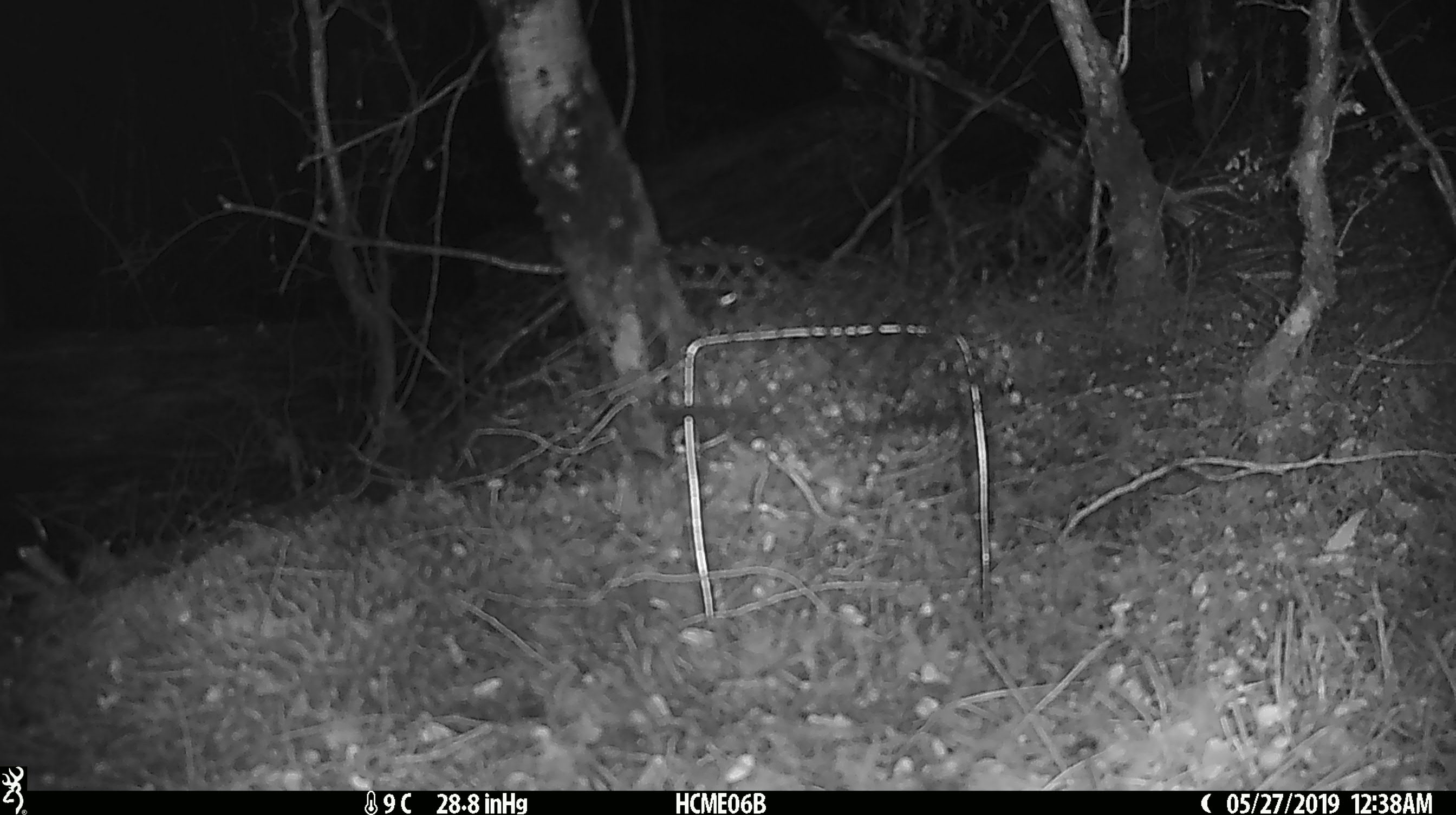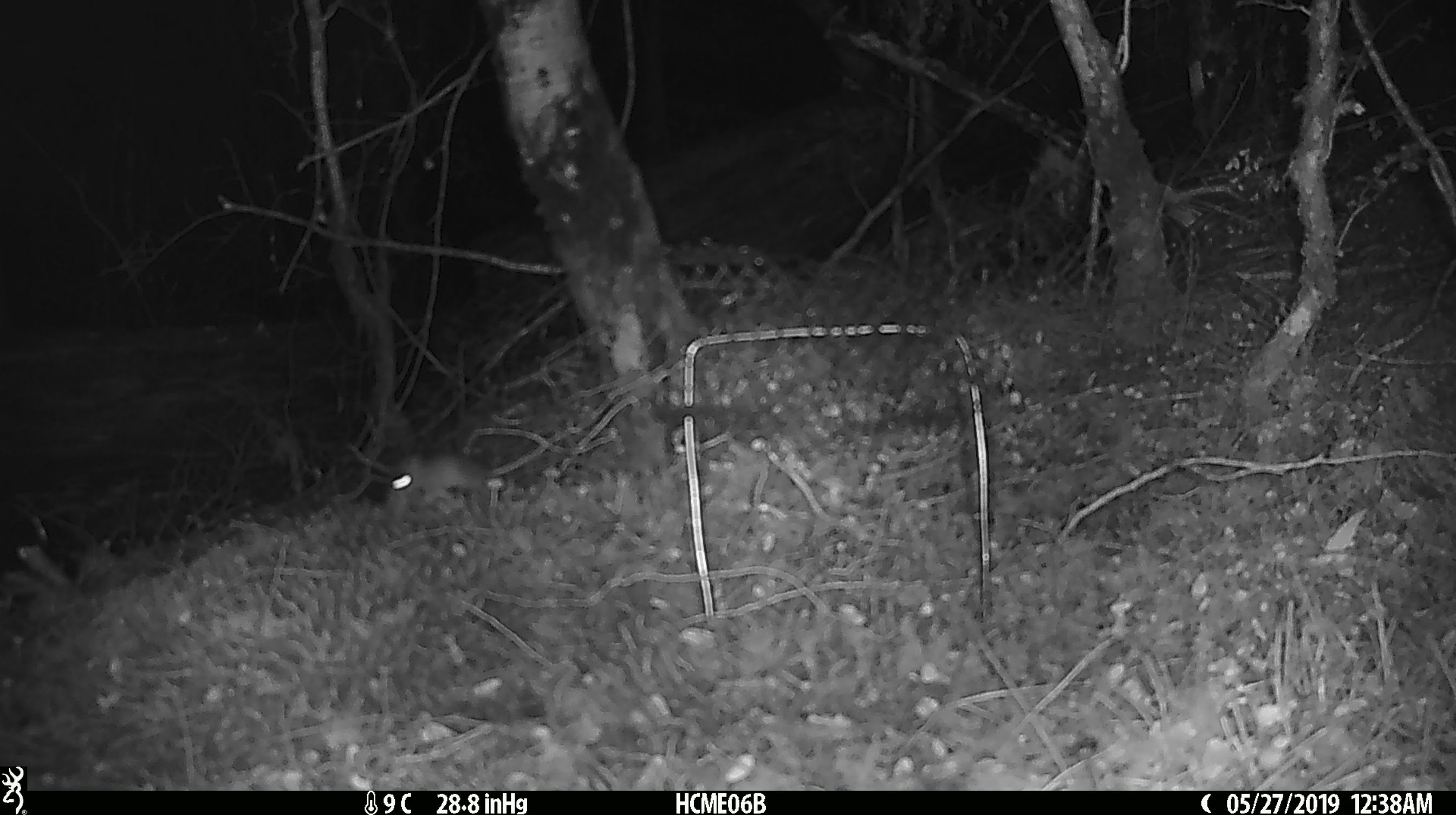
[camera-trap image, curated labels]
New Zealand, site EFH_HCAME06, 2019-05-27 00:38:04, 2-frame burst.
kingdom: Animalia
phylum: Chordata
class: Mammalia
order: Rodentia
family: Muridae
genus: Mus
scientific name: Mus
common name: mouse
Mouse (Mus).